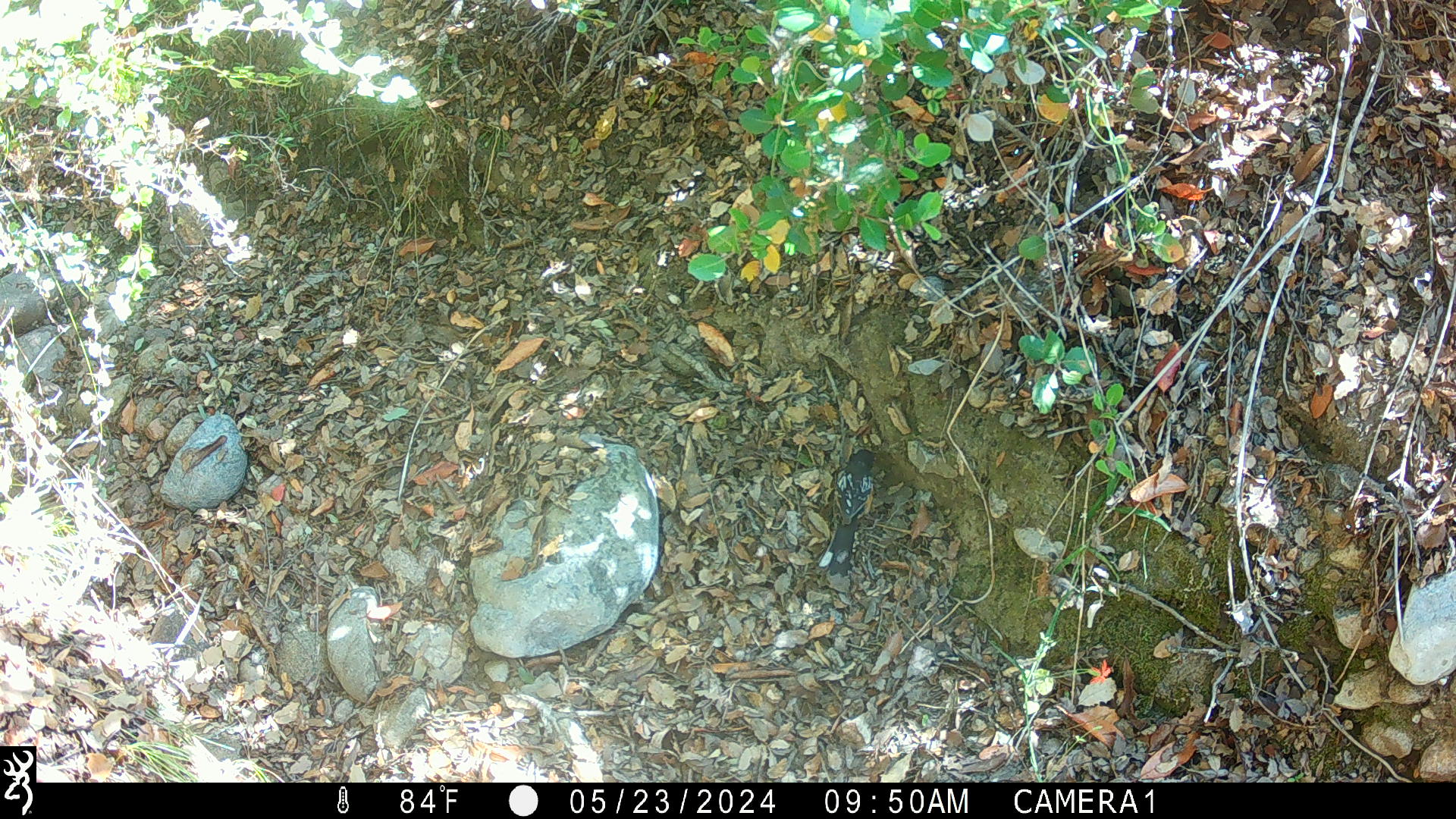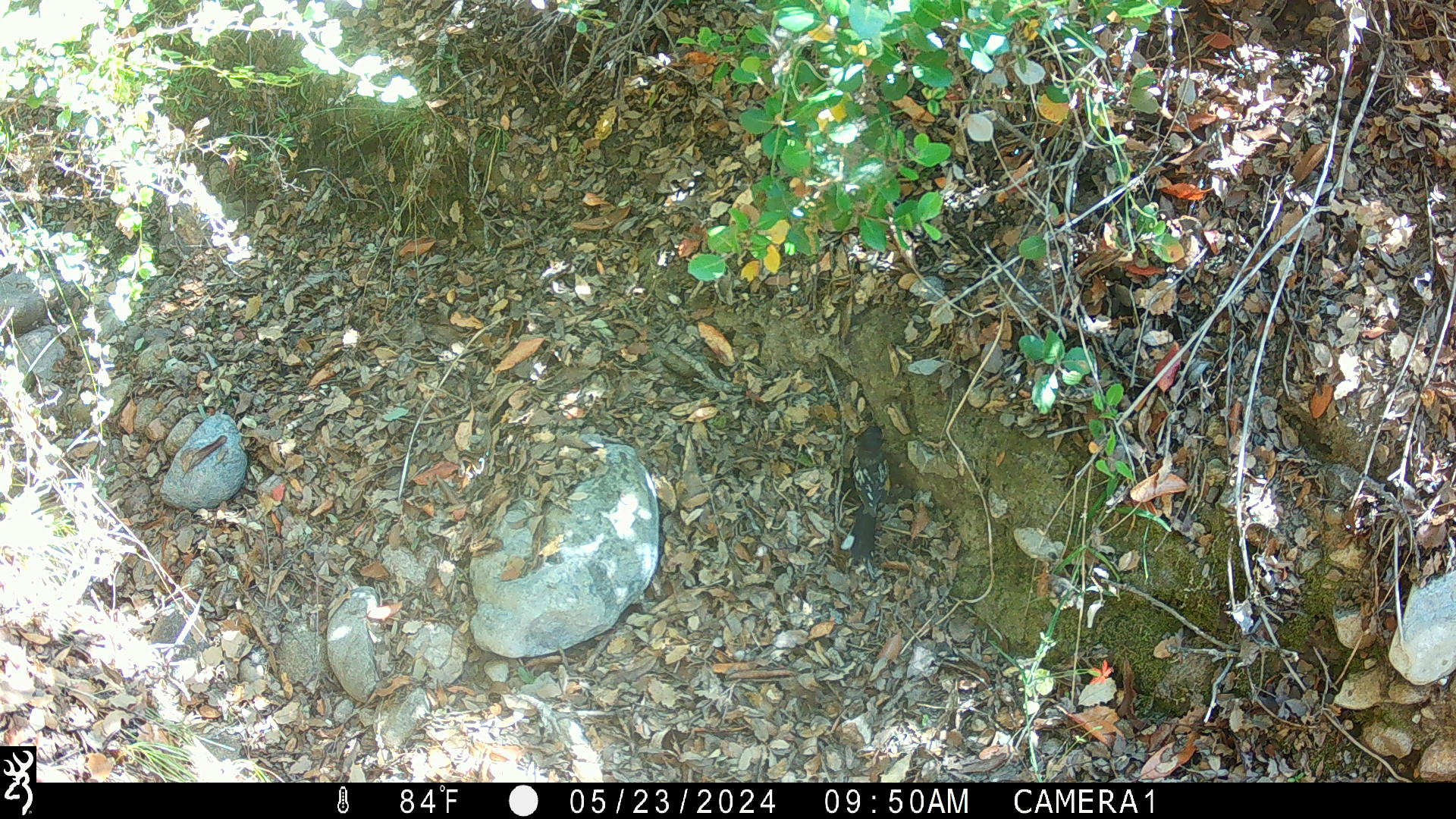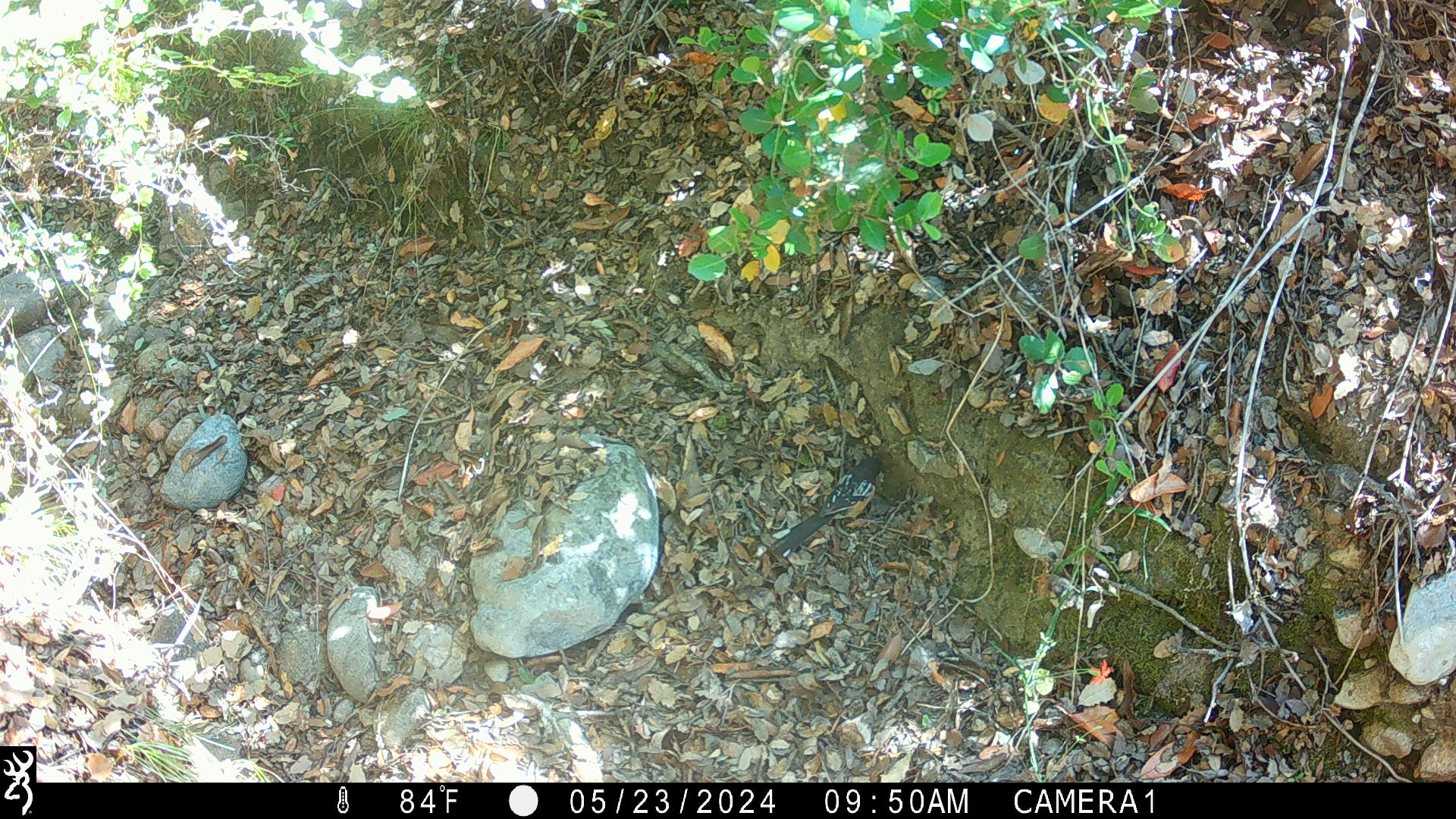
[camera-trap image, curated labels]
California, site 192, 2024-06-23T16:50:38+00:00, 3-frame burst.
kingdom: Animalia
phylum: Chordata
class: Aves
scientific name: Aves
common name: bird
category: unknown bird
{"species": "unknown bird (bird) (Aves)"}